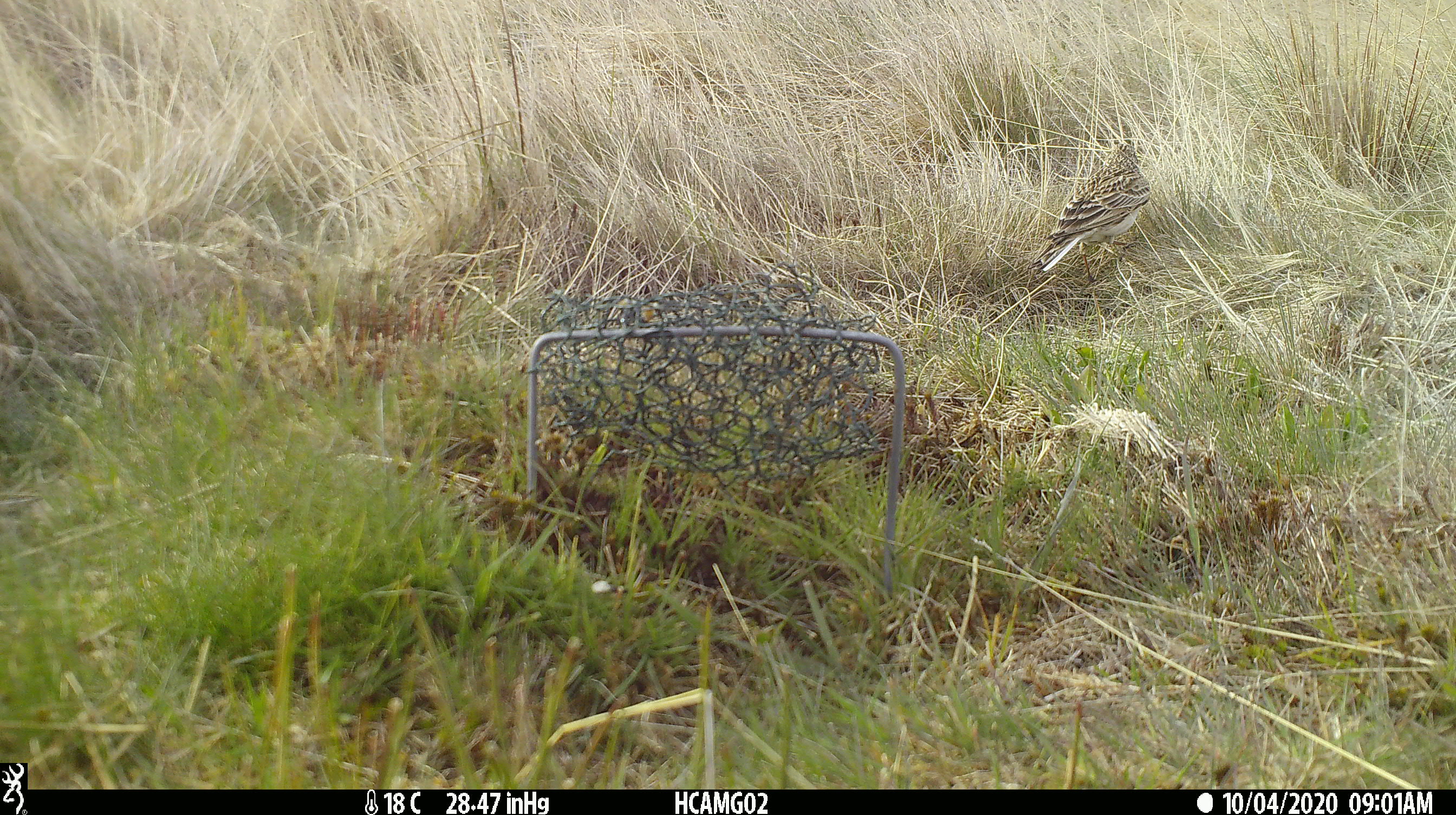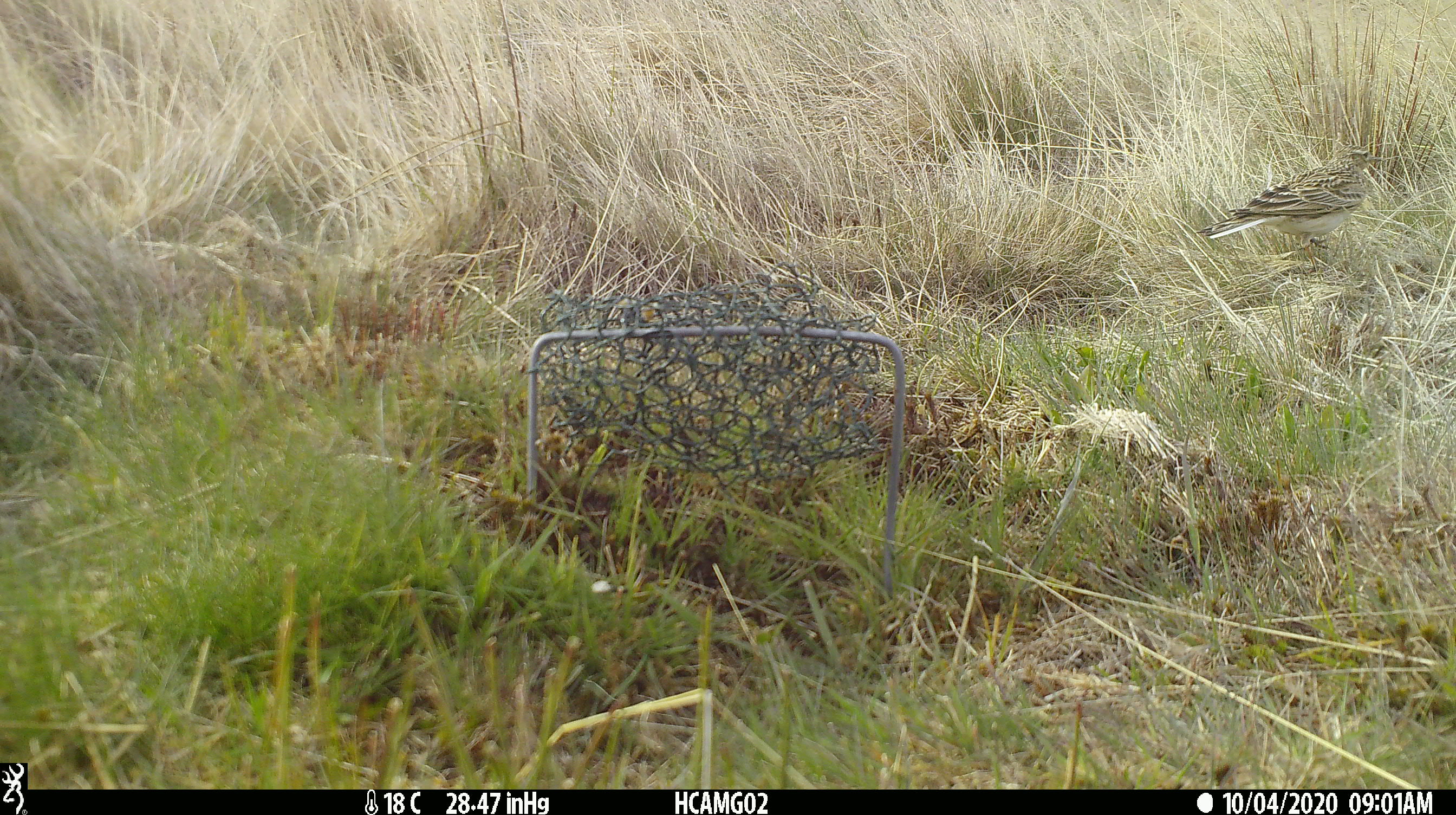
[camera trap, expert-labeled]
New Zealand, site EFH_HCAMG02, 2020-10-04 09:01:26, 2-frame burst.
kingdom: Animalia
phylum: Chordata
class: Aves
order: Passeriformes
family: Motacillidae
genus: Anthus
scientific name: Anthus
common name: pipit